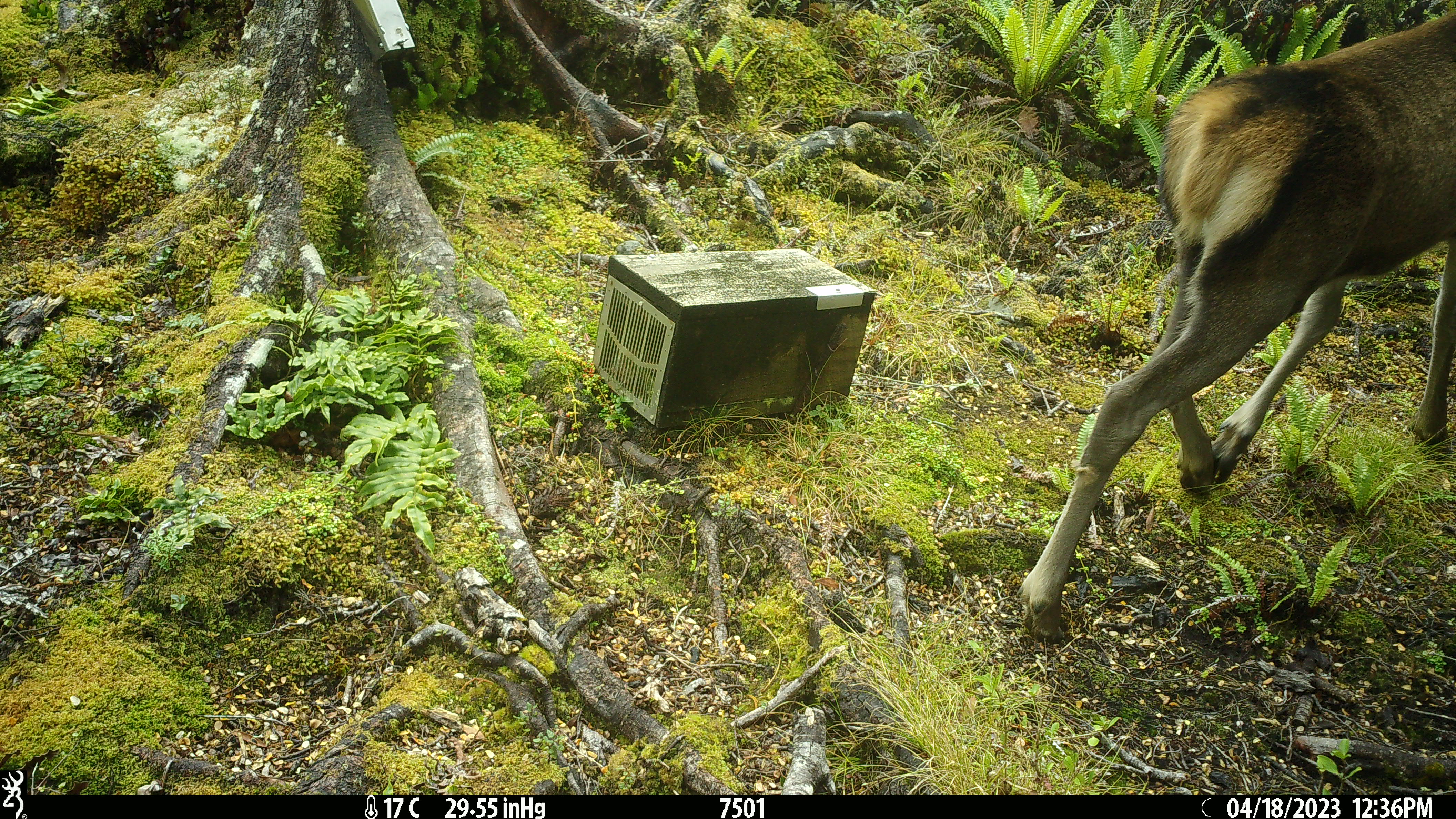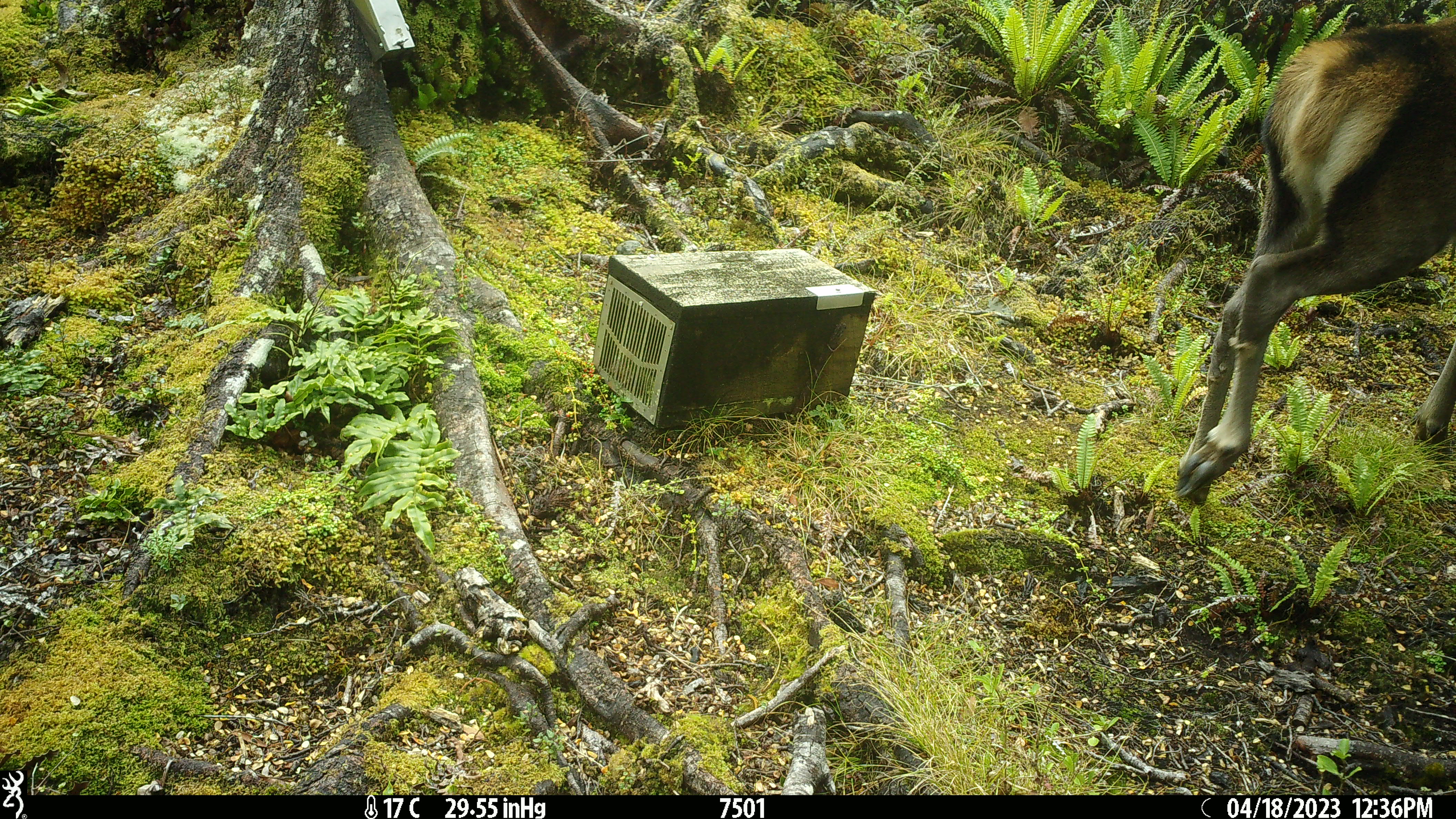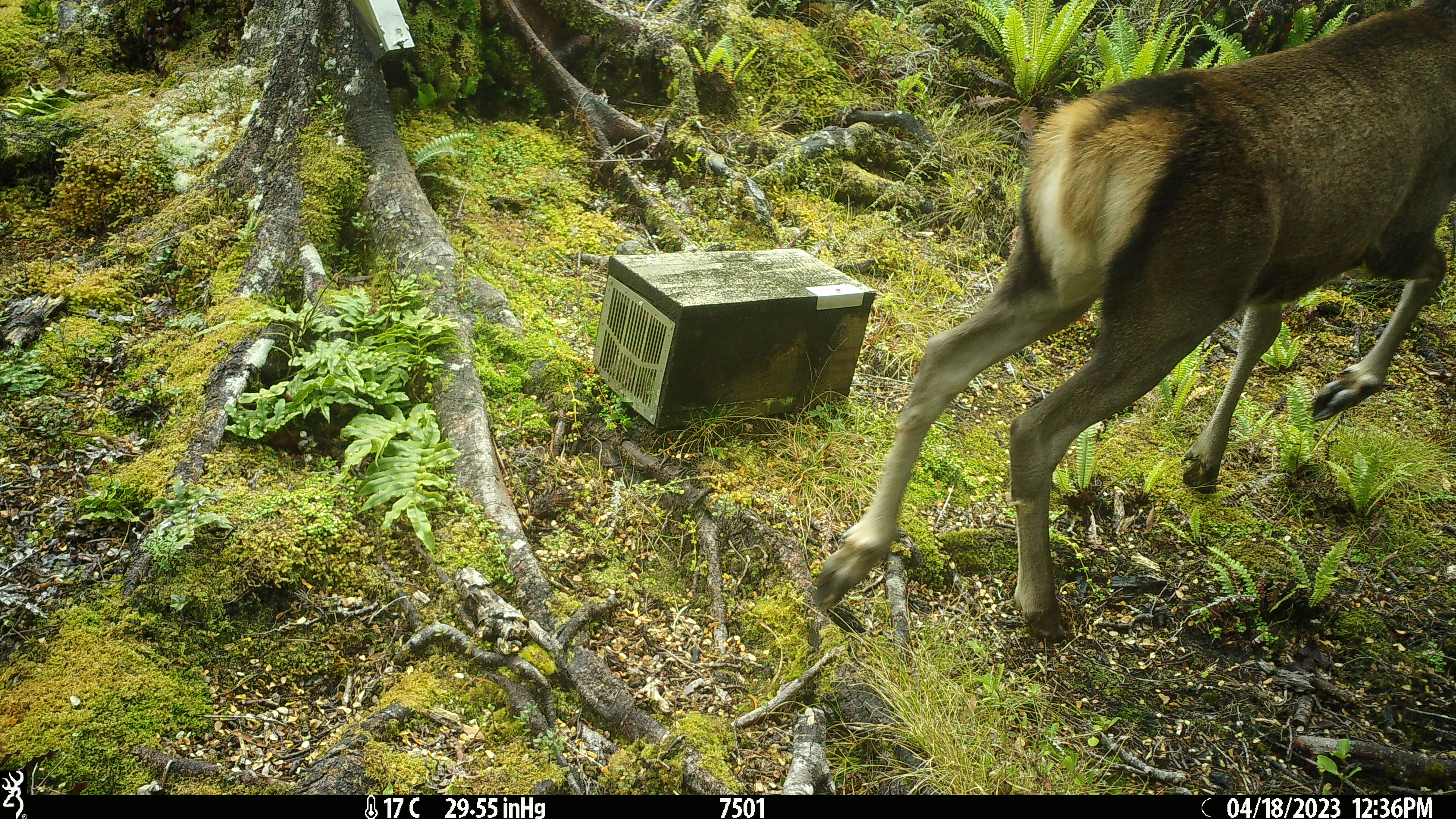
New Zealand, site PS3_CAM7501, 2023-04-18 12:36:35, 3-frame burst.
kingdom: Animalia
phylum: Chordata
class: Mammalia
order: Artiodactyla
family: Cervidae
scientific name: Cervidae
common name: deer